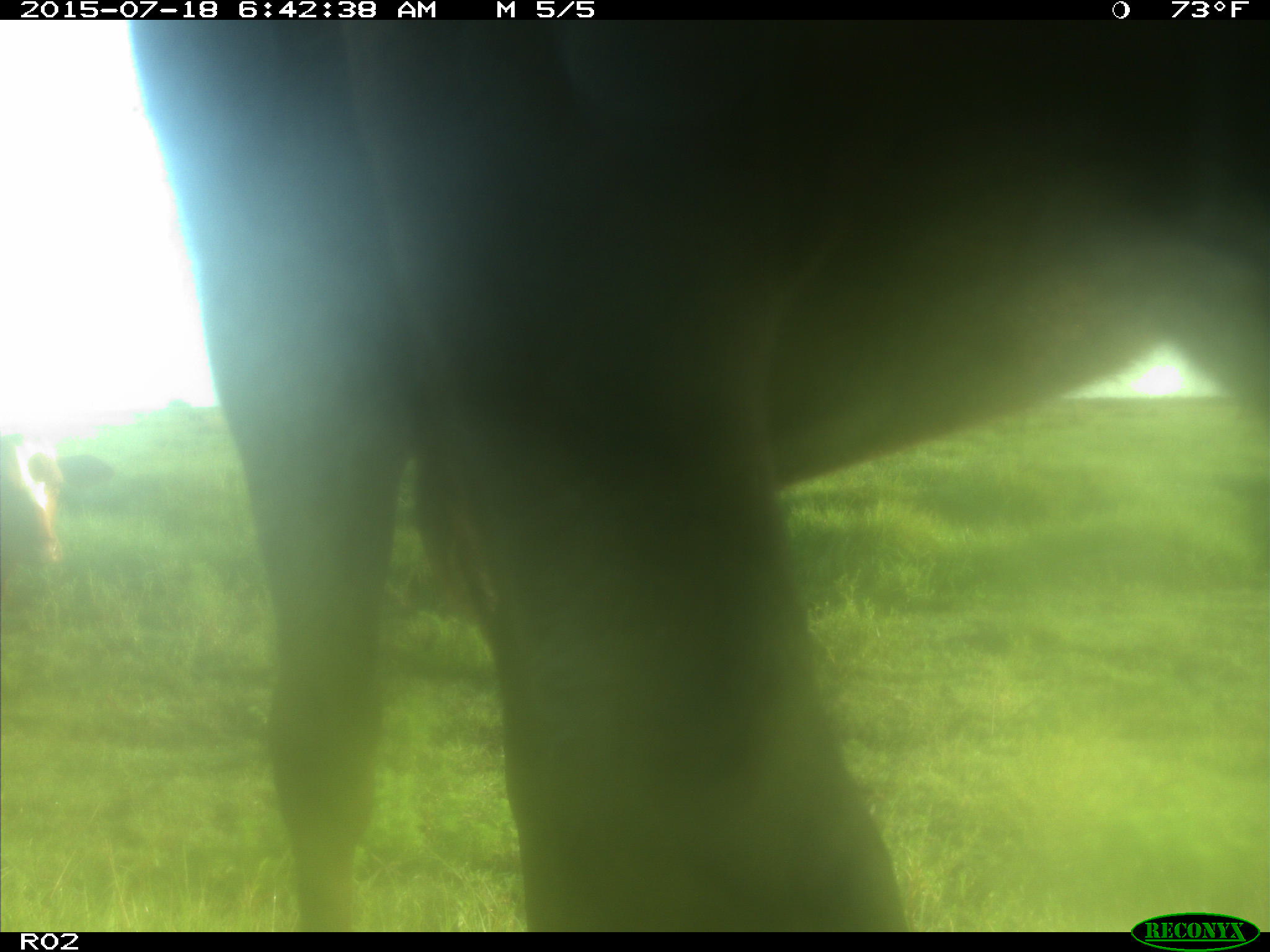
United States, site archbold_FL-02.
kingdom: Animalia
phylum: Chordata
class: Mammalia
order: Artiodactyla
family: Bovidae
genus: Bos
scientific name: Bos taurus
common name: domestic cow